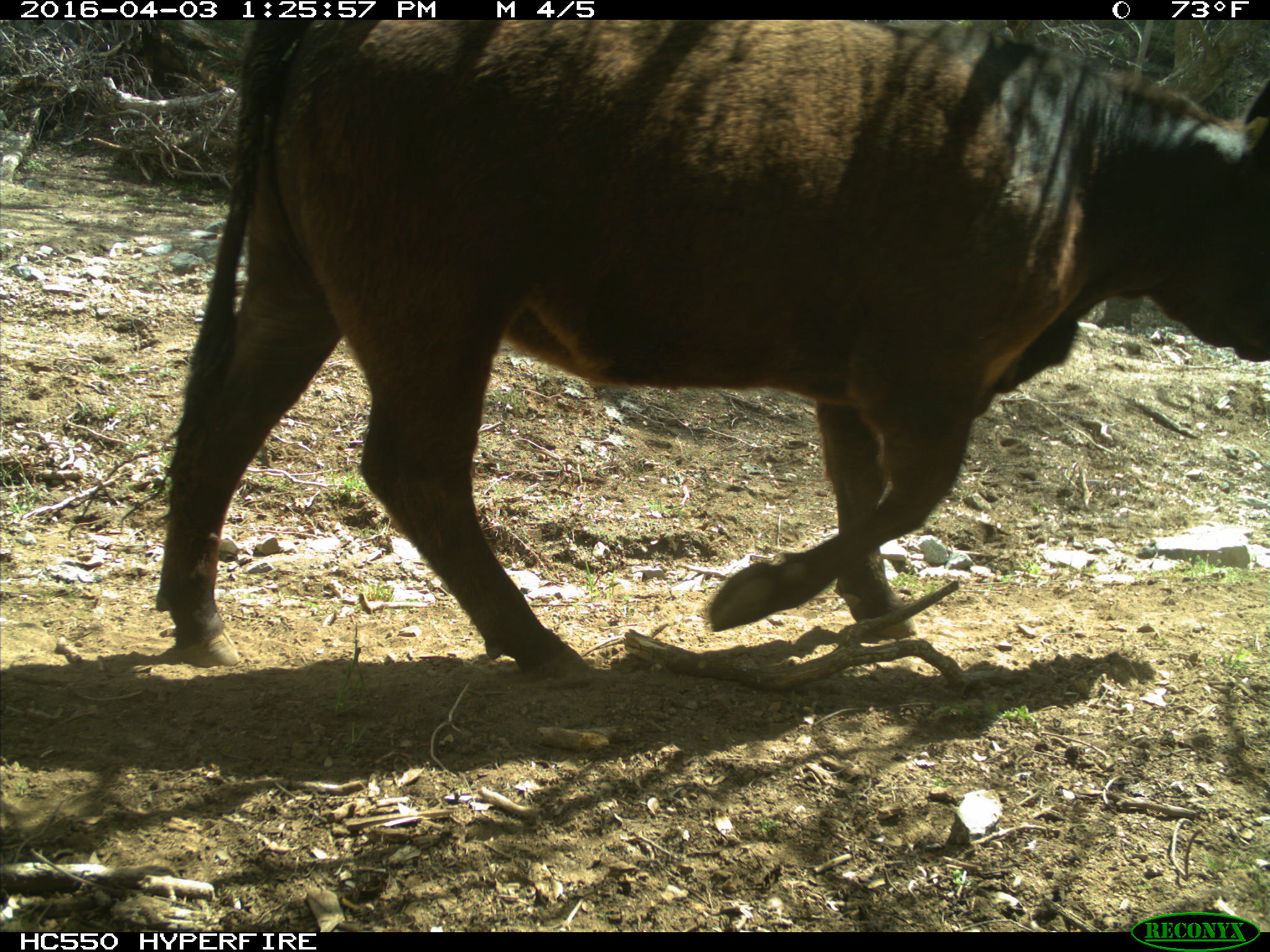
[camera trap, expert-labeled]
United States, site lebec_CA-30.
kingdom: Animalia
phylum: Chordata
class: Mammalia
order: Artiodactyla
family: Bovidae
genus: Bos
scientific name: Bos taurus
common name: domestic cow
Bos taurus (domestic cow).